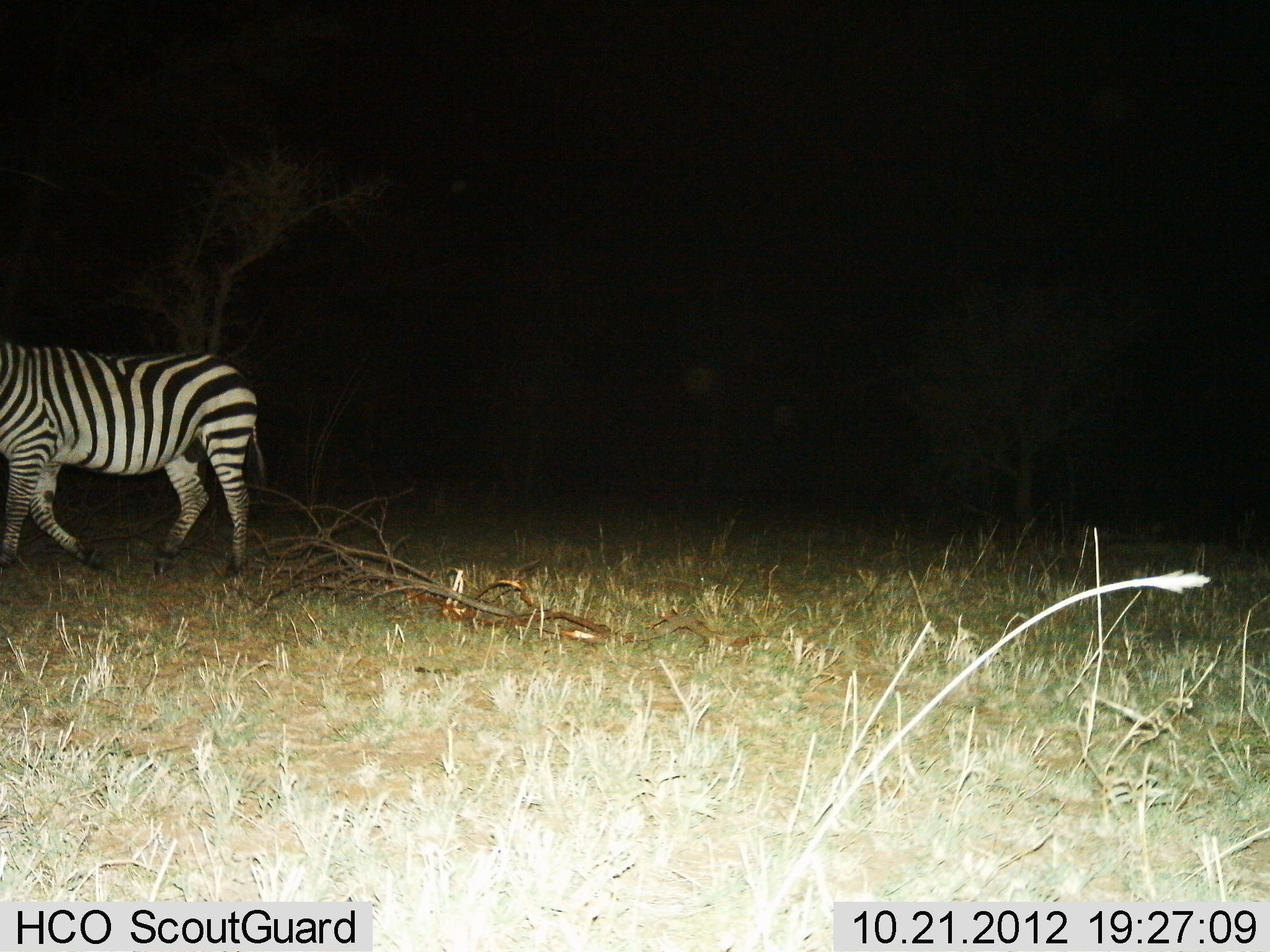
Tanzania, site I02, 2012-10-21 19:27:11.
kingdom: Animalia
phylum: Chordata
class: Mammalia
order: Perissodactyla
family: Equidae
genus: Equus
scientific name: Equus quagga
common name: plains zebra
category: zebra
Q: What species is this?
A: Zebra (plains zebra) (Equus quagga).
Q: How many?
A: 1.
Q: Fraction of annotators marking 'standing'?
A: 10%.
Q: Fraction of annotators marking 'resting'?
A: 0%.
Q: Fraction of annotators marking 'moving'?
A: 90%.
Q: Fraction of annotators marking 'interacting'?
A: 0%.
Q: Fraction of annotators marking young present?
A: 0%.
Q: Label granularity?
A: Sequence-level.